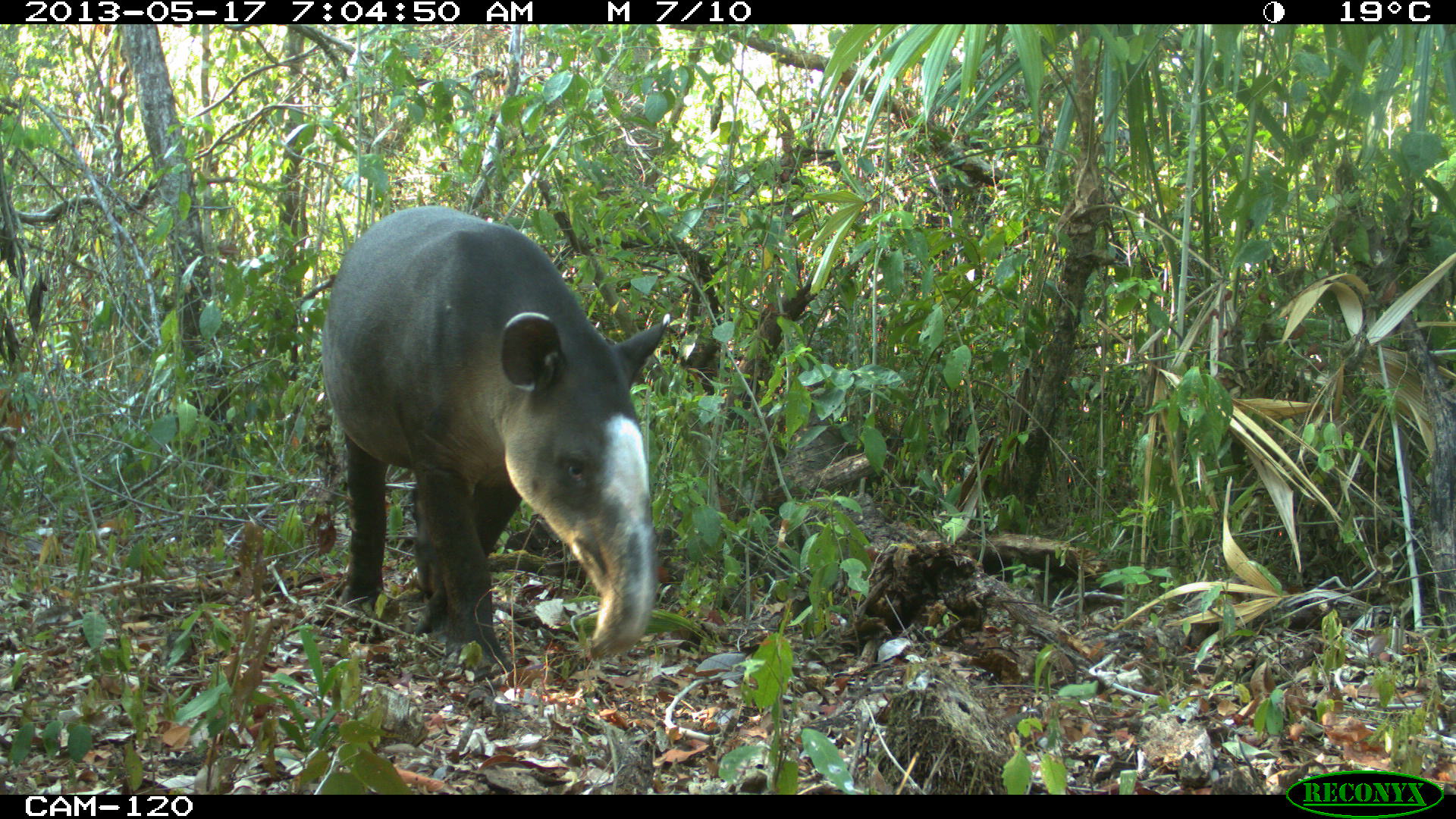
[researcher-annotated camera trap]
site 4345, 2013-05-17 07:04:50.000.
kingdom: Animalia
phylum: Chordata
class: Mammalia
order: Perissodactyla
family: Tapiridae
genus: Tapirus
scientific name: Tapirus bairdii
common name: baird's tapir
Tapirus bairdii (baird's tapir), count 1, sex female.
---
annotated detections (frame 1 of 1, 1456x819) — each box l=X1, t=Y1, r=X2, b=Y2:
tapirus bairdii: l=317, t=201, r=671, b=682